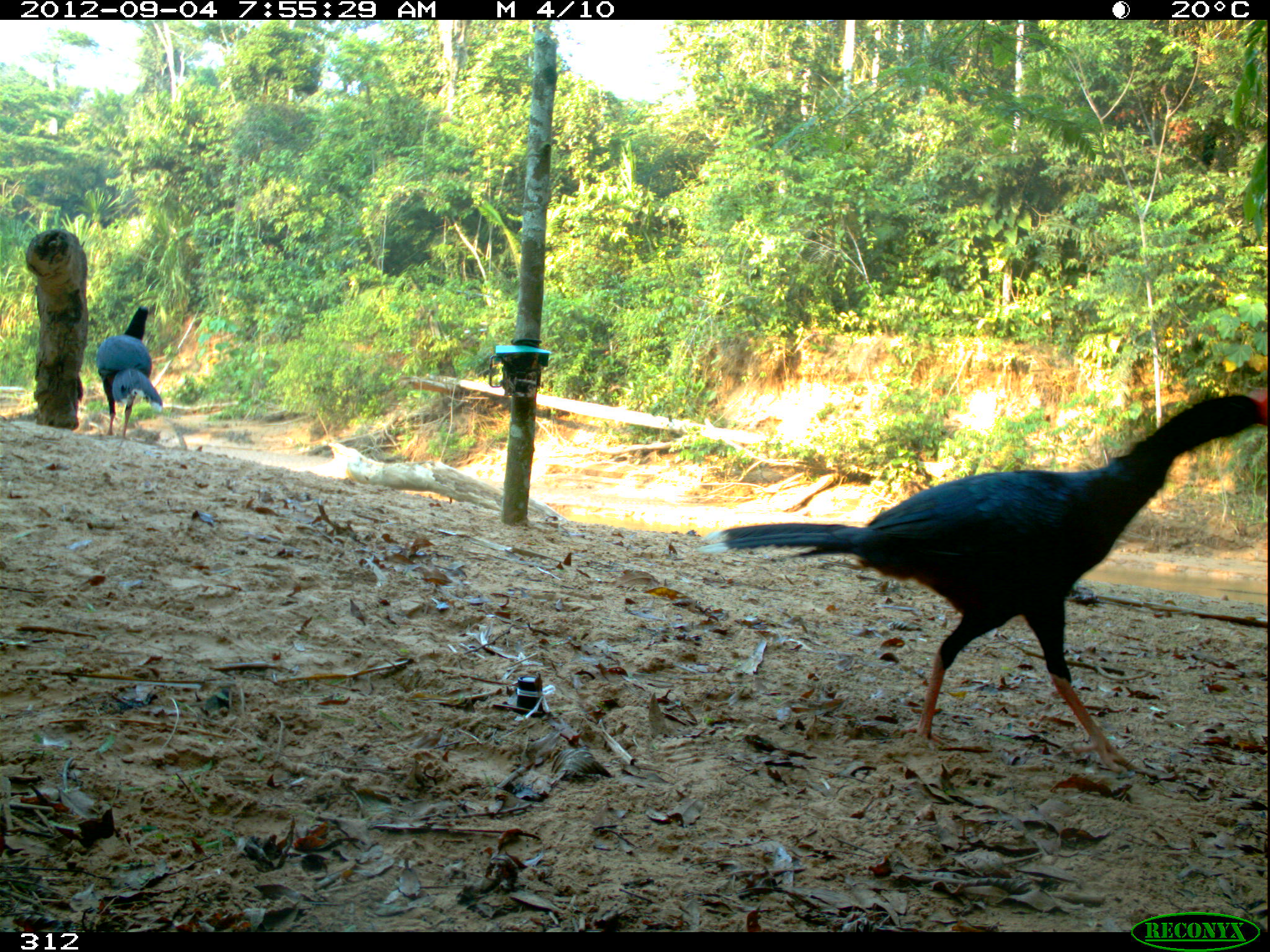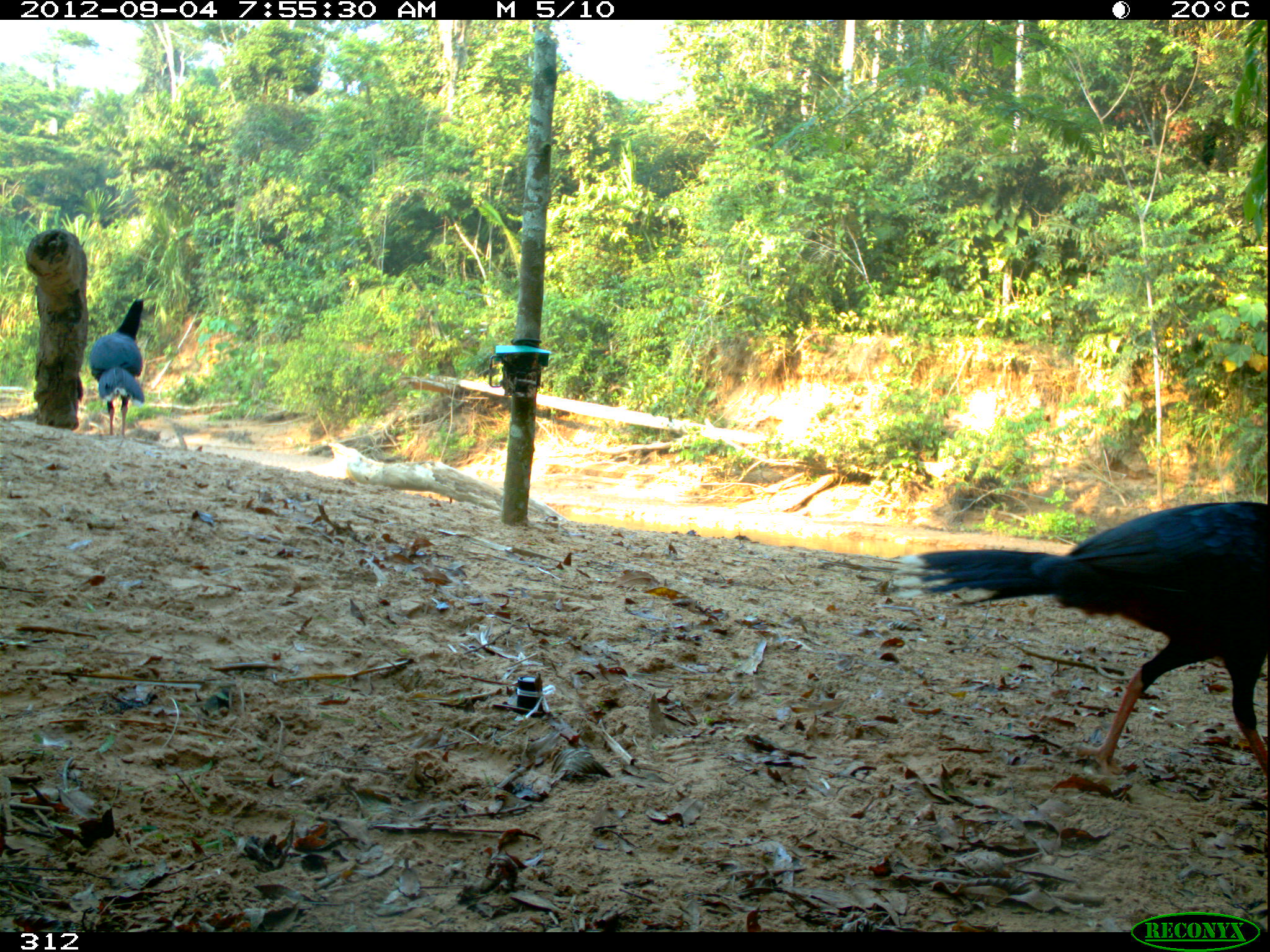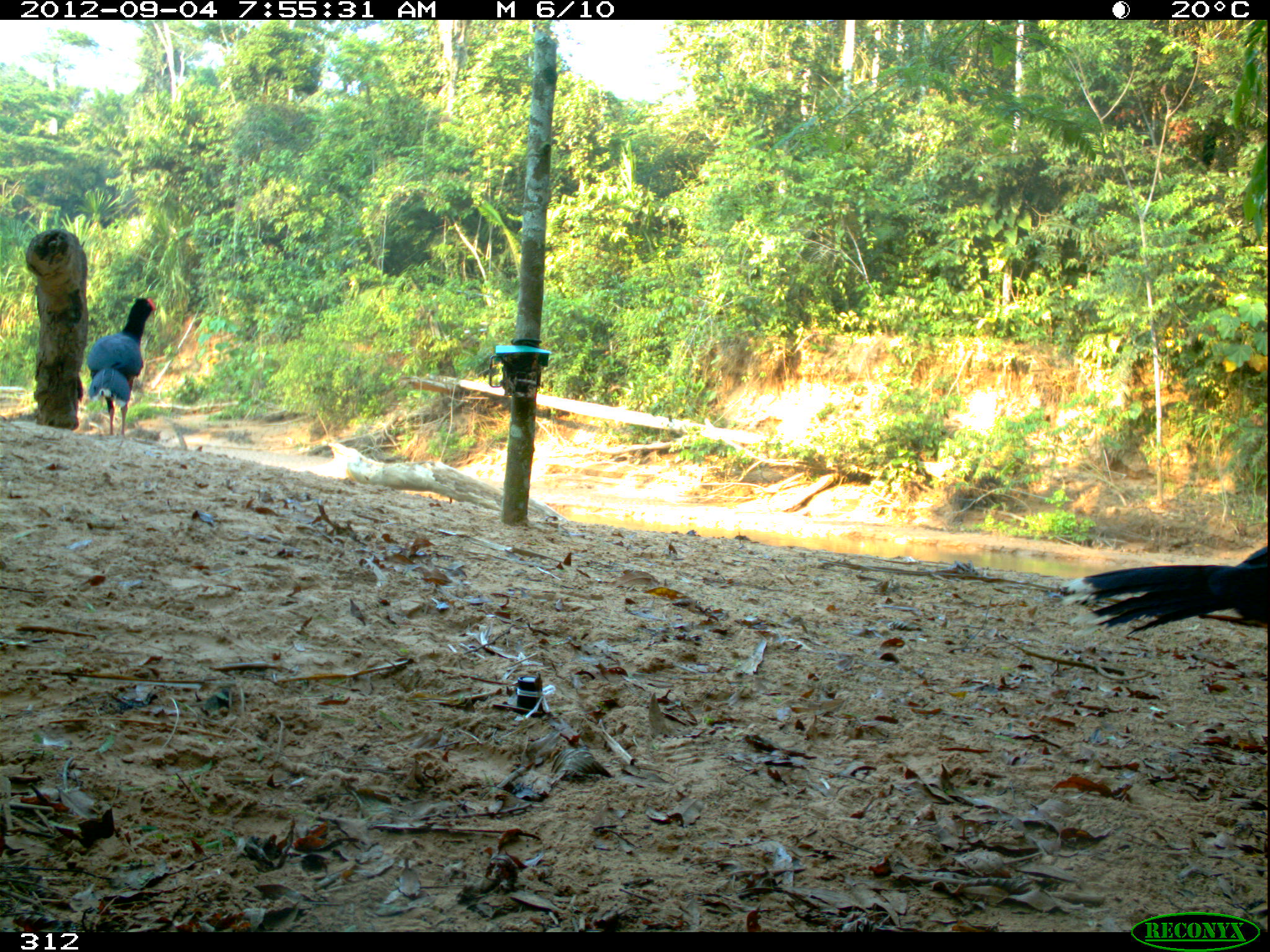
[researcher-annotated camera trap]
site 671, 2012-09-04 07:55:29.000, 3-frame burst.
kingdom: Animalia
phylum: Chordata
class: Aves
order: Galliformes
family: Cracidae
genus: Mitu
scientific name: Mitu tuberosum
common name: razor-billed curassow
Mitu tuberosum (razor-billed curassow).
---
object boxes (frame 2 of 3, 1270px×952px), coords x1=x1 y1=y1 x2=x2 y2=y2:
mitu tuberosum: x1=885 y1=498 x2=1267 y2=779; x1=87 y1=297 x2=146 y2=440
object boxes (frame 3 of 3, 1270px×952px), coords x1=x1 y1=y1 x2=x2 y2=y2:
mitu tuberosum: x1=1058 y1=534 x2=1264 y2=635; x1=80 y1=293 x2=156 y2=436